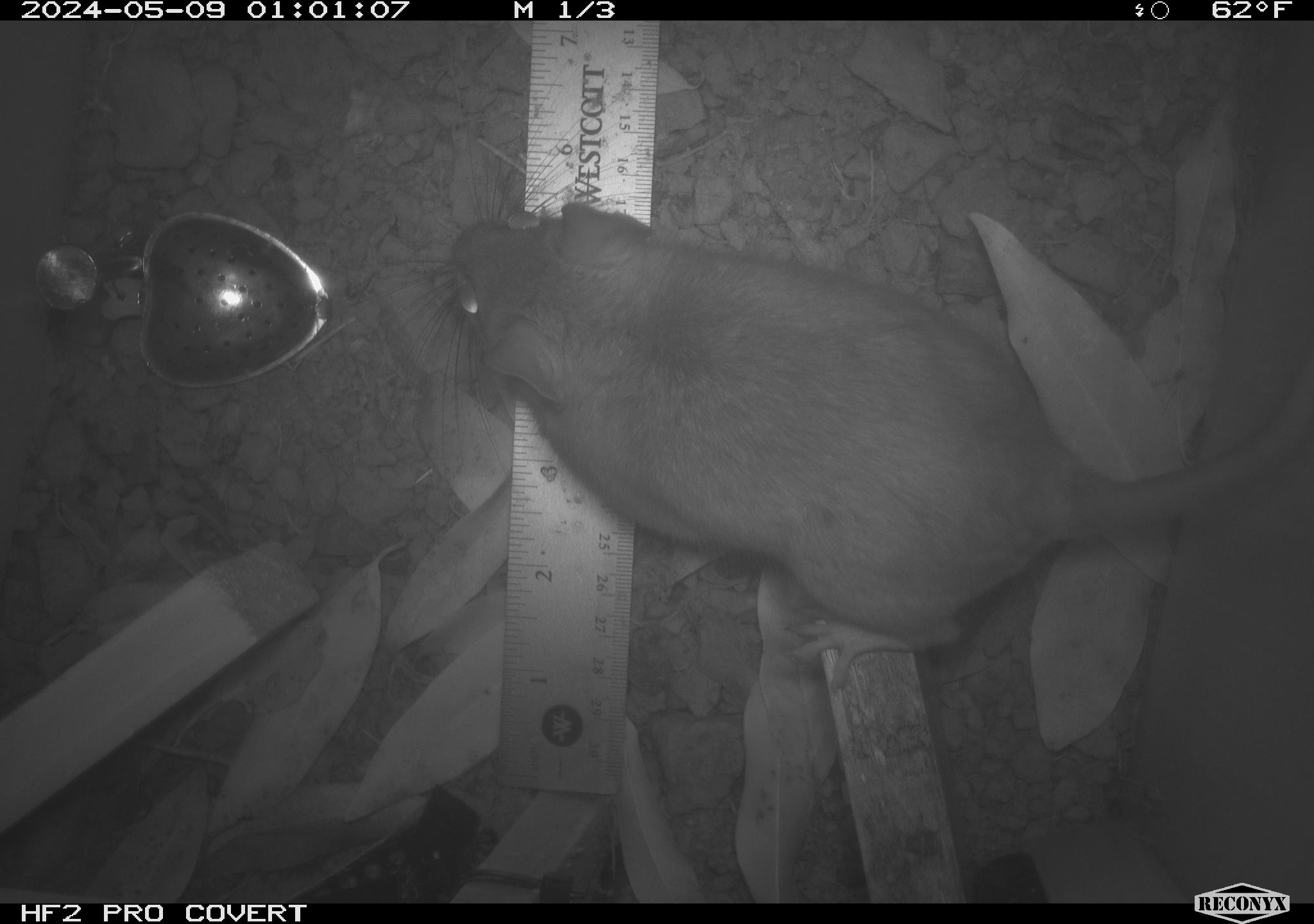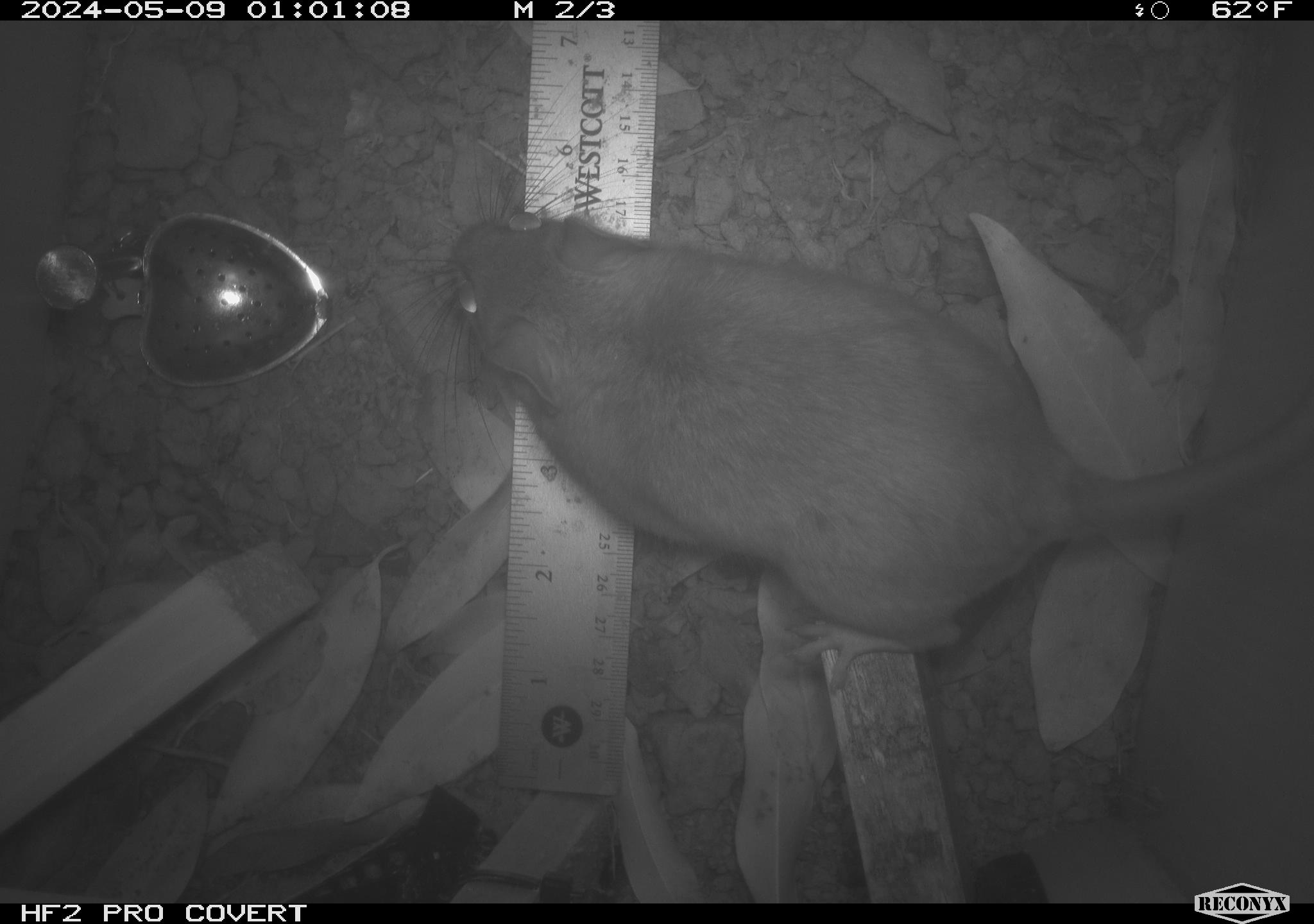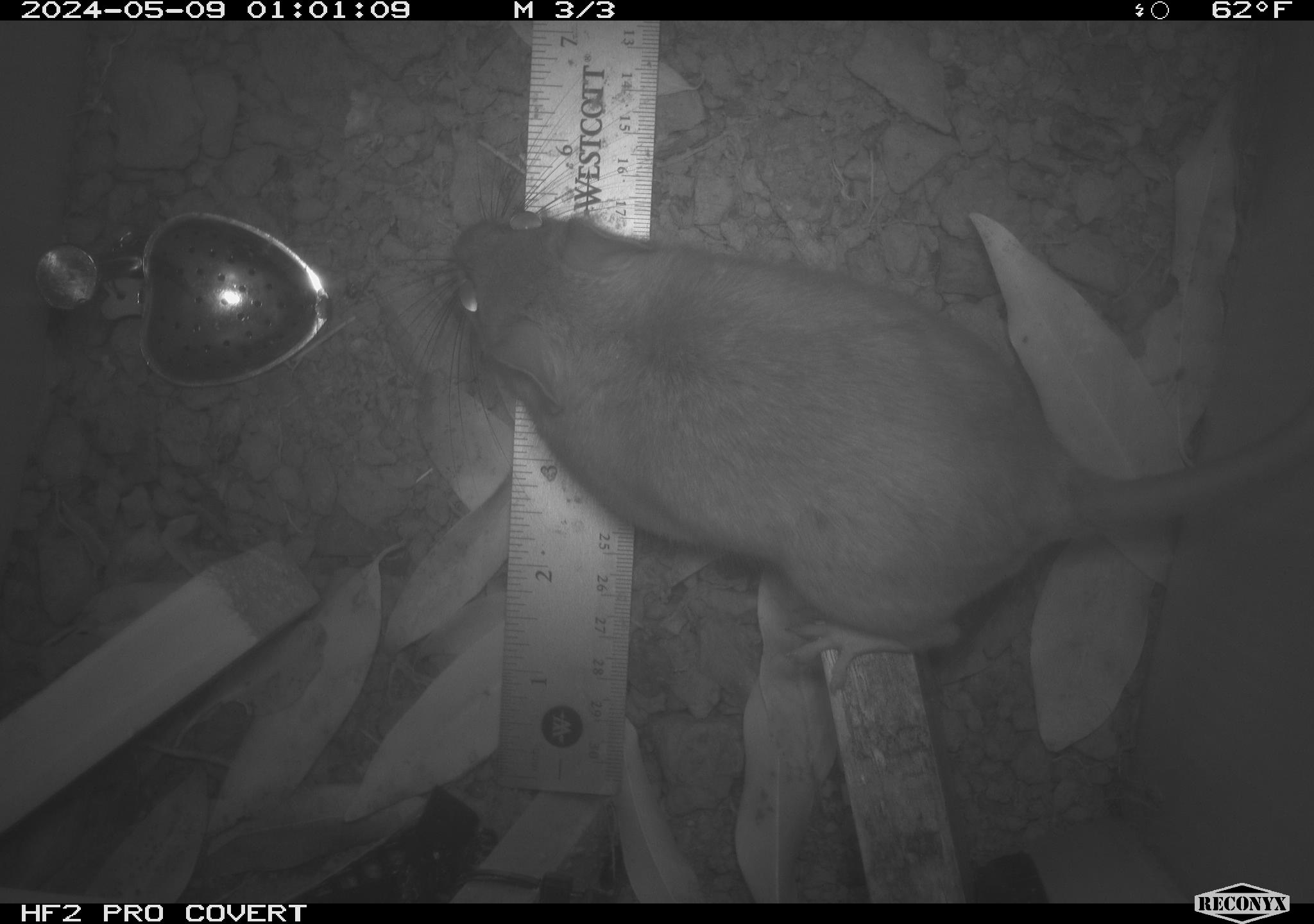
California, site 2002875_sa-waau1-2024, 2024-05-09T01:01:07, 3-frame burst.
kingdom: Animalia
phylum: Chordata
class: Mammalia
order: Rodentia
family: Cricetidae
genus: Neotoma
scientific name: Neotoma fuscipes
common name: dusky-footed woodrat